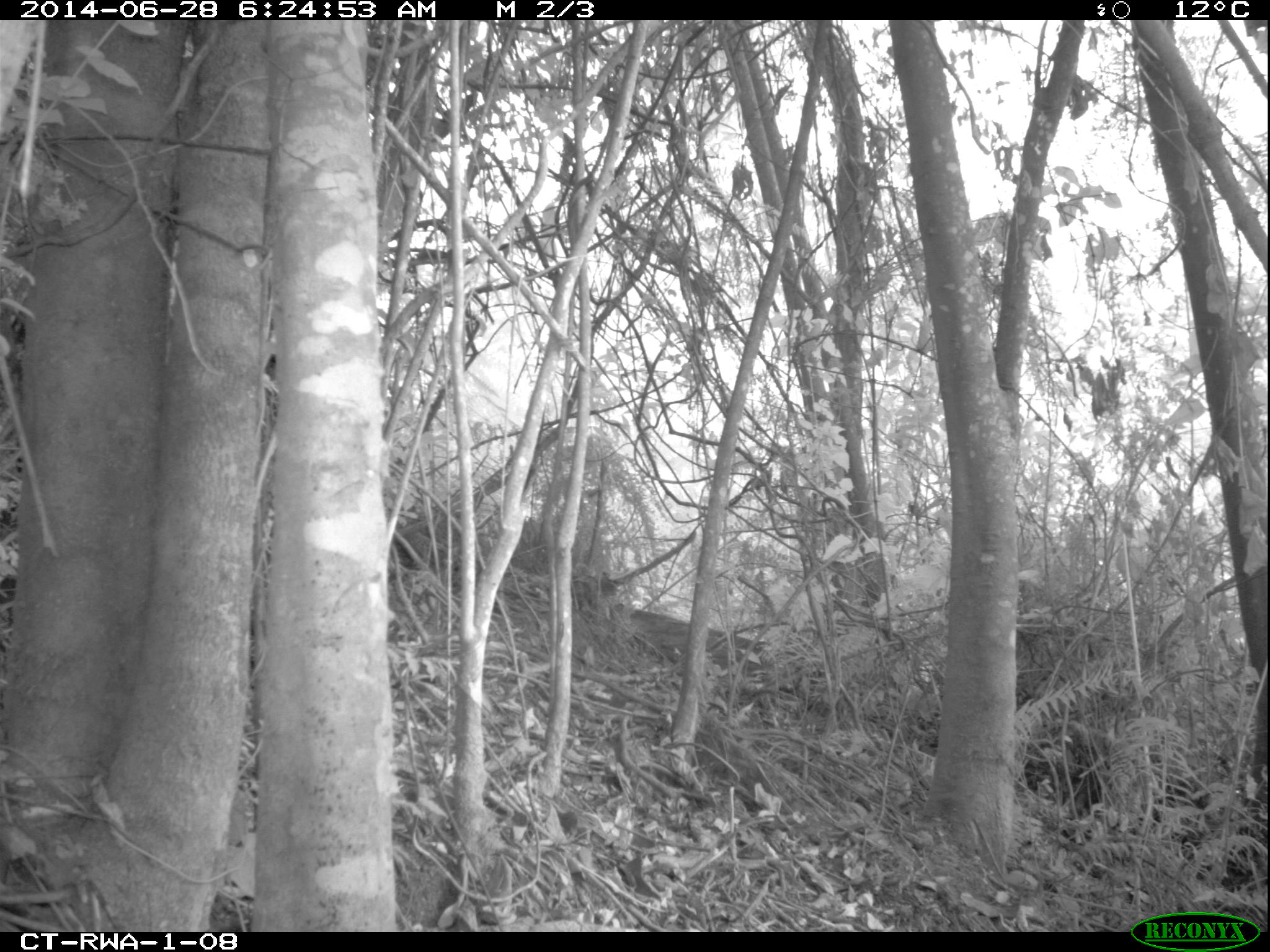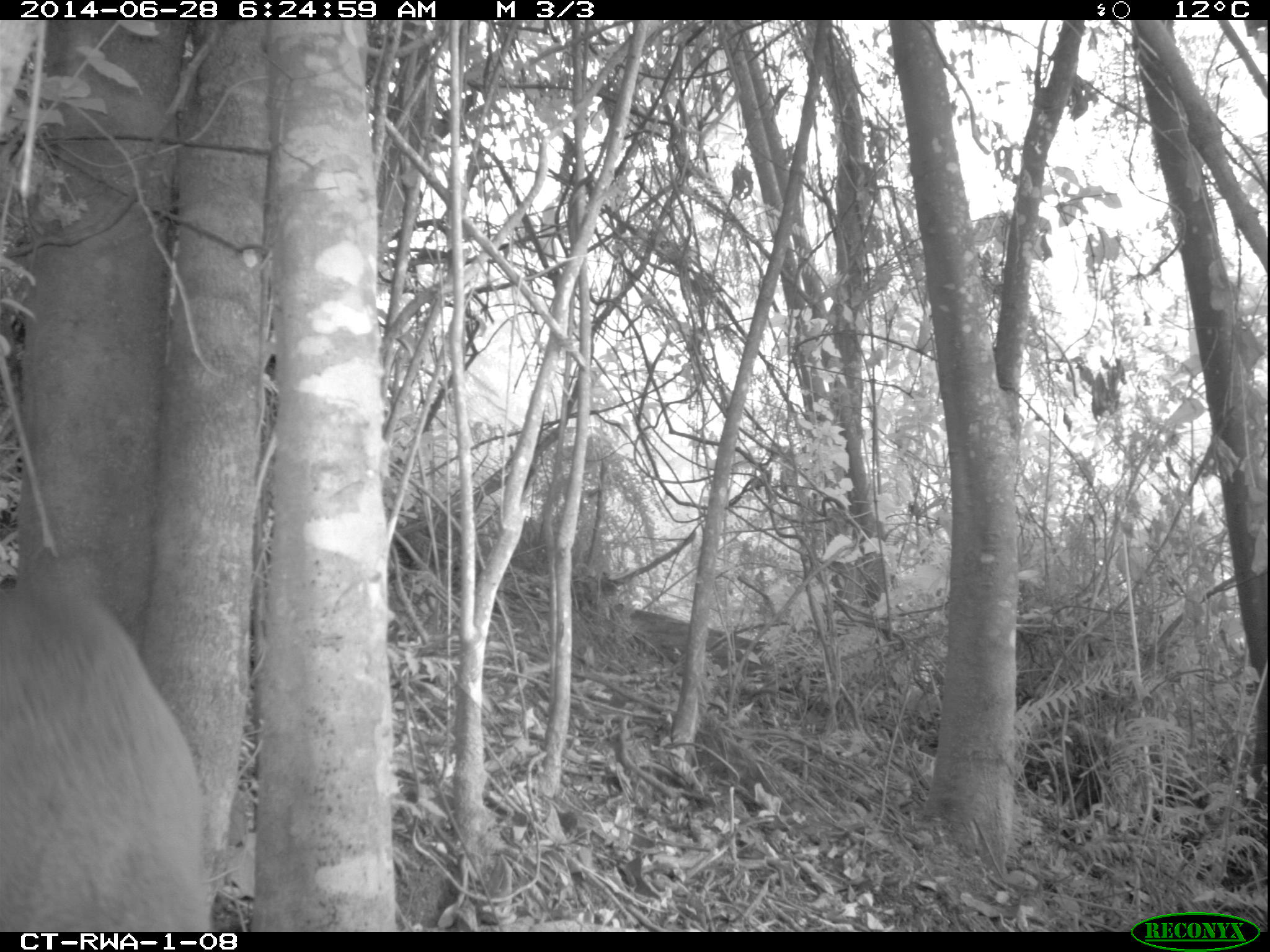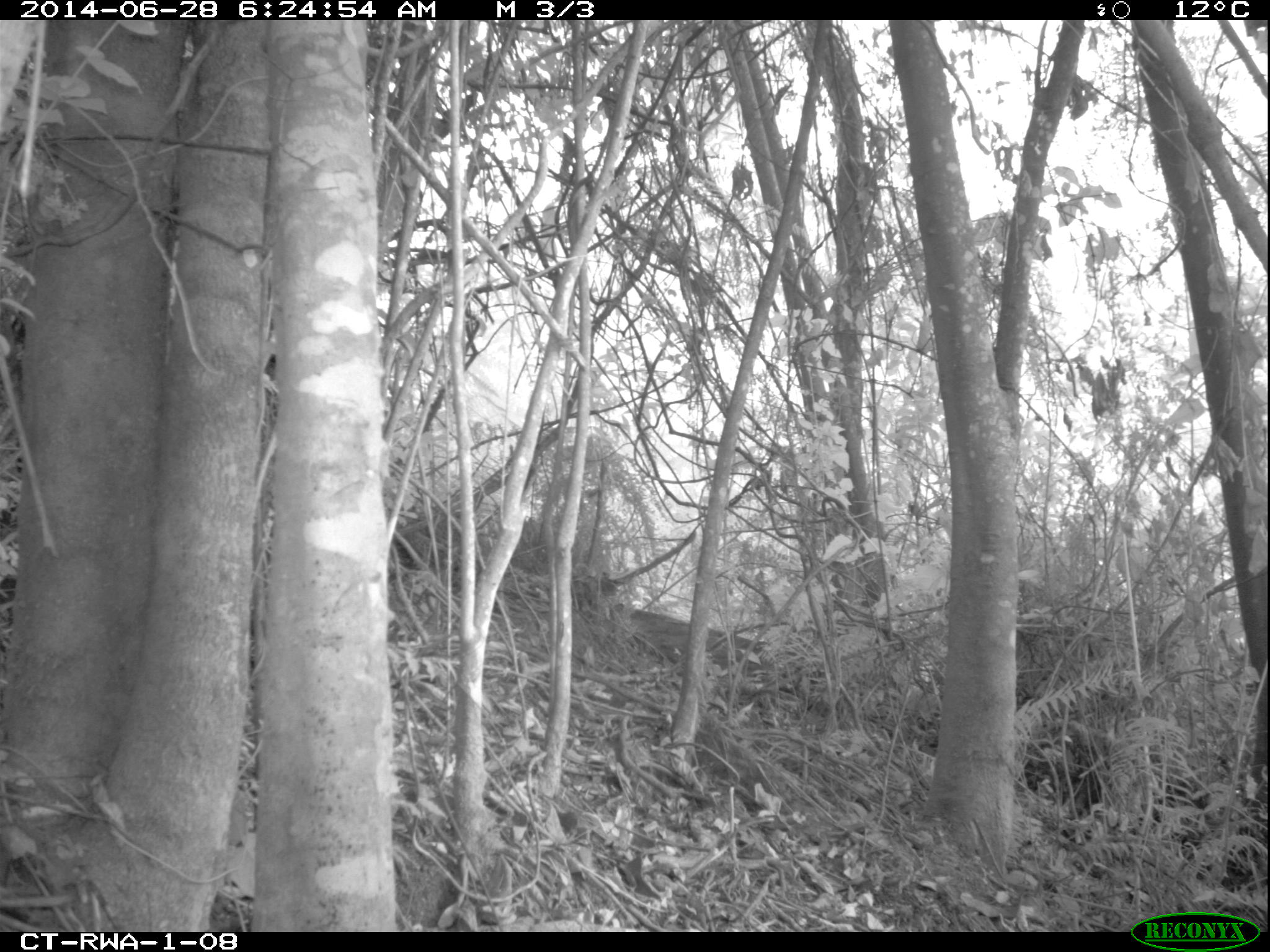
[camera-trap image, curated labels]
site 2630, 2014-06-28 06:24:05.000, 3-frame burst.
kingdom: Animalia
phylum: Chordata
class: Mammalia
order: Artiodactyla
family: Bovidae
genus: Cephalophus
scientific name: Cephalophus nigrifrons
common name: black-fronted duiker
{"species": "Cephalophus nigrifrons (black-fronted duiker)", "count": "1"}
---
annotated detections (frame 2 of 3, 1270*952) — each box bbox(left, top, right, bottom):
cephalophus nigrifrons: bbox(0, 580, 211, 929)